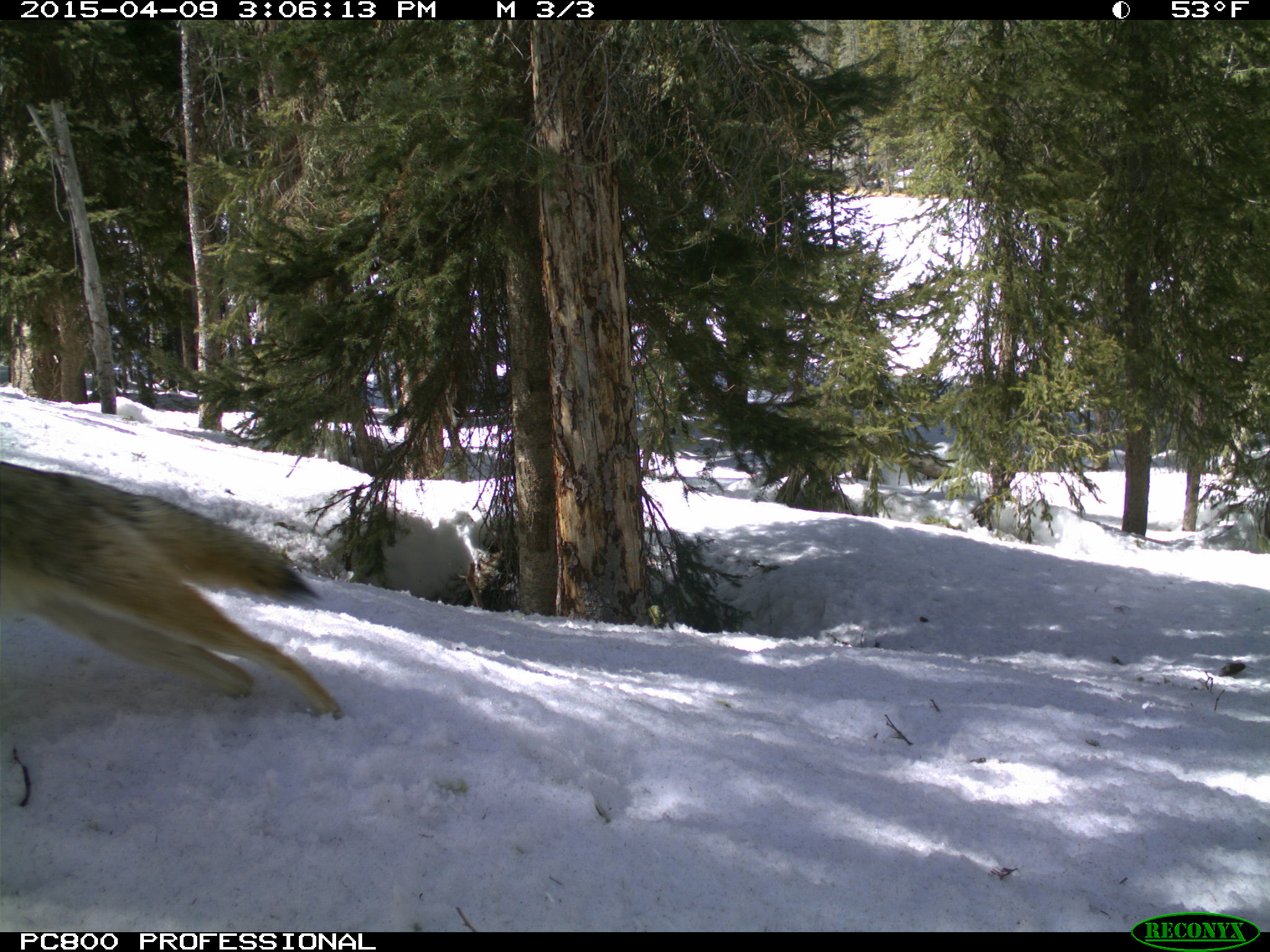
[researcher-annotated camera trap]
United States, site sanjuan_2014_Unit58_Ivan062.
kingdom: Animalia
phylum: Chordata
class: Mammalia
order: Carnivora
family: Canidae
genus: Canis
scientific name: Canis latrans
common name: coyote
Canis latrans (coyote).